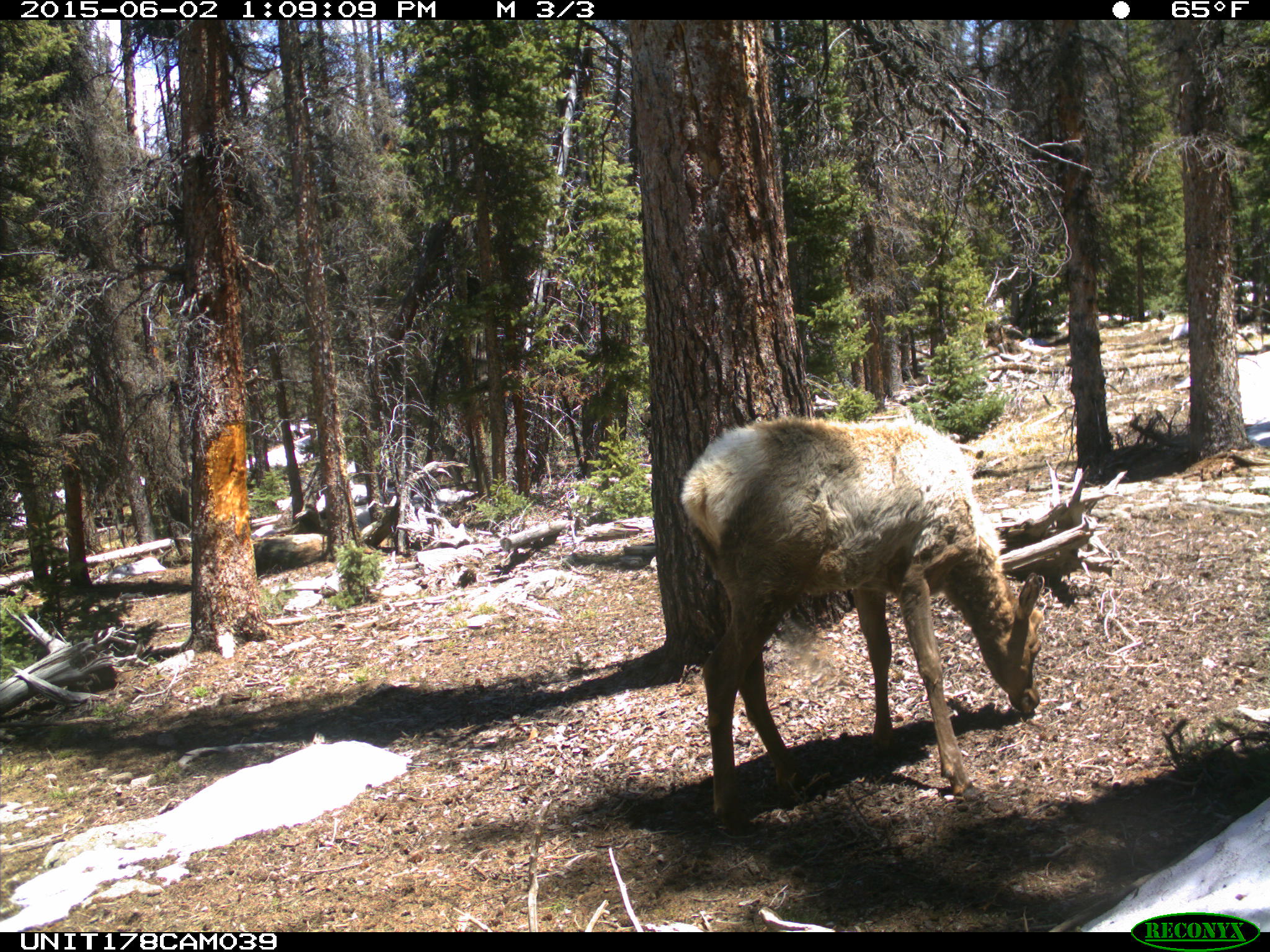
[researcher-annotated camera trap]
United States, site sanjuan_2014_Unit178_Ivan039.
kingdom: Animalia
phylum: Chordata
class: Mammalia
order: Artiodactyla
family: Cervidae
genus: Cervus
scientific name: Cervus elaphus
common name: red deer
Cervus elaphus (red deer).